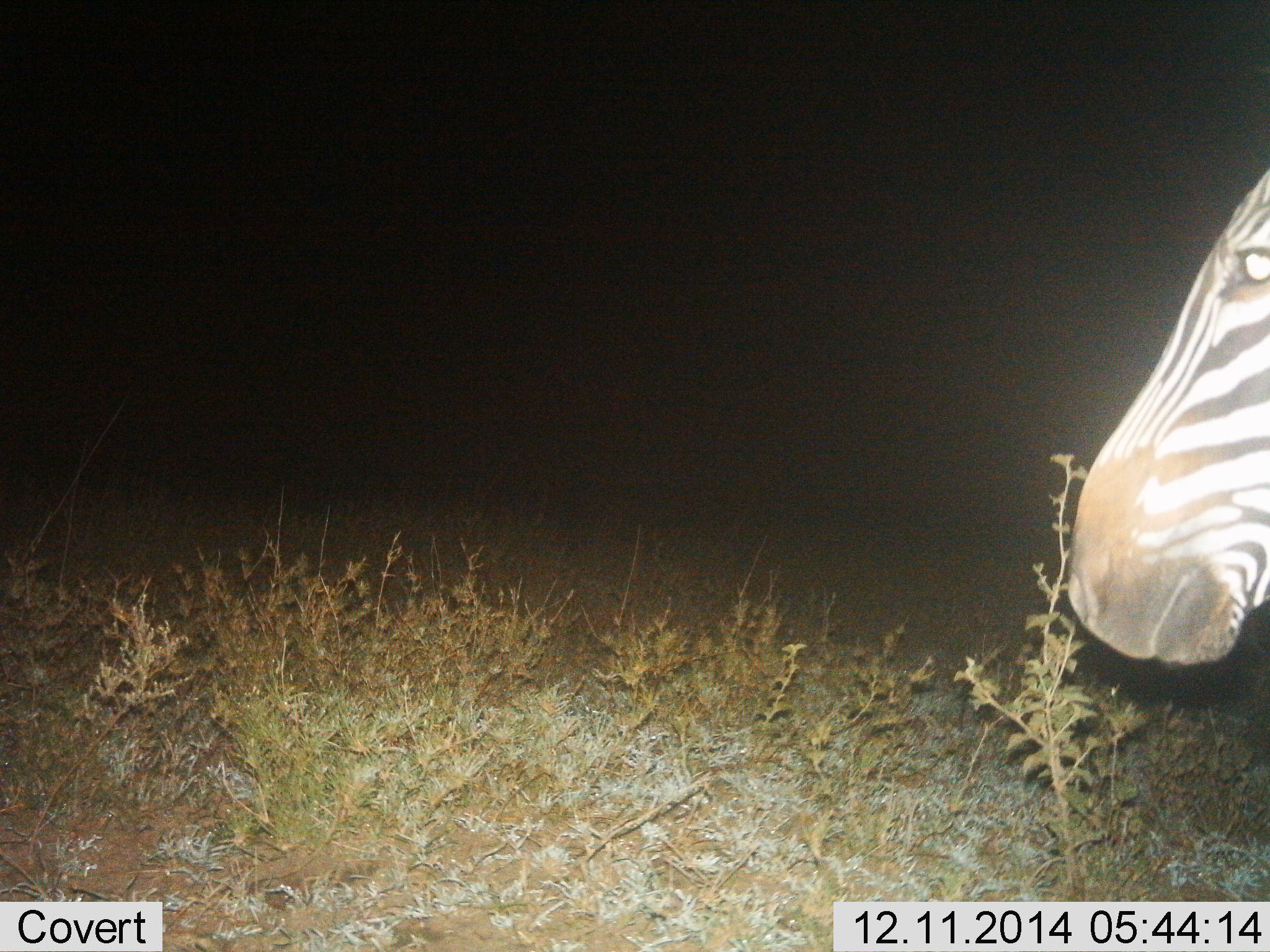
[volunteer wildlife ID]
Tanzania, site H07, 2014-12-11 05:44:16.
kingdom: Animalia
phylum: Chordata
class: Mammalia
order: Perissodactyla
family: Equidae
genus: Equus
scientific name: Equus quagga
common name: plains zebra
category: zebra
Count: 1.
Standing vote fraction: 60%.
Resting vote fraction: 0%.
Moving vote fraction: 40%.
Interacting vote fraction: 0%.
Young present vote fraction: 0%.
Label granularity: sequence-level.